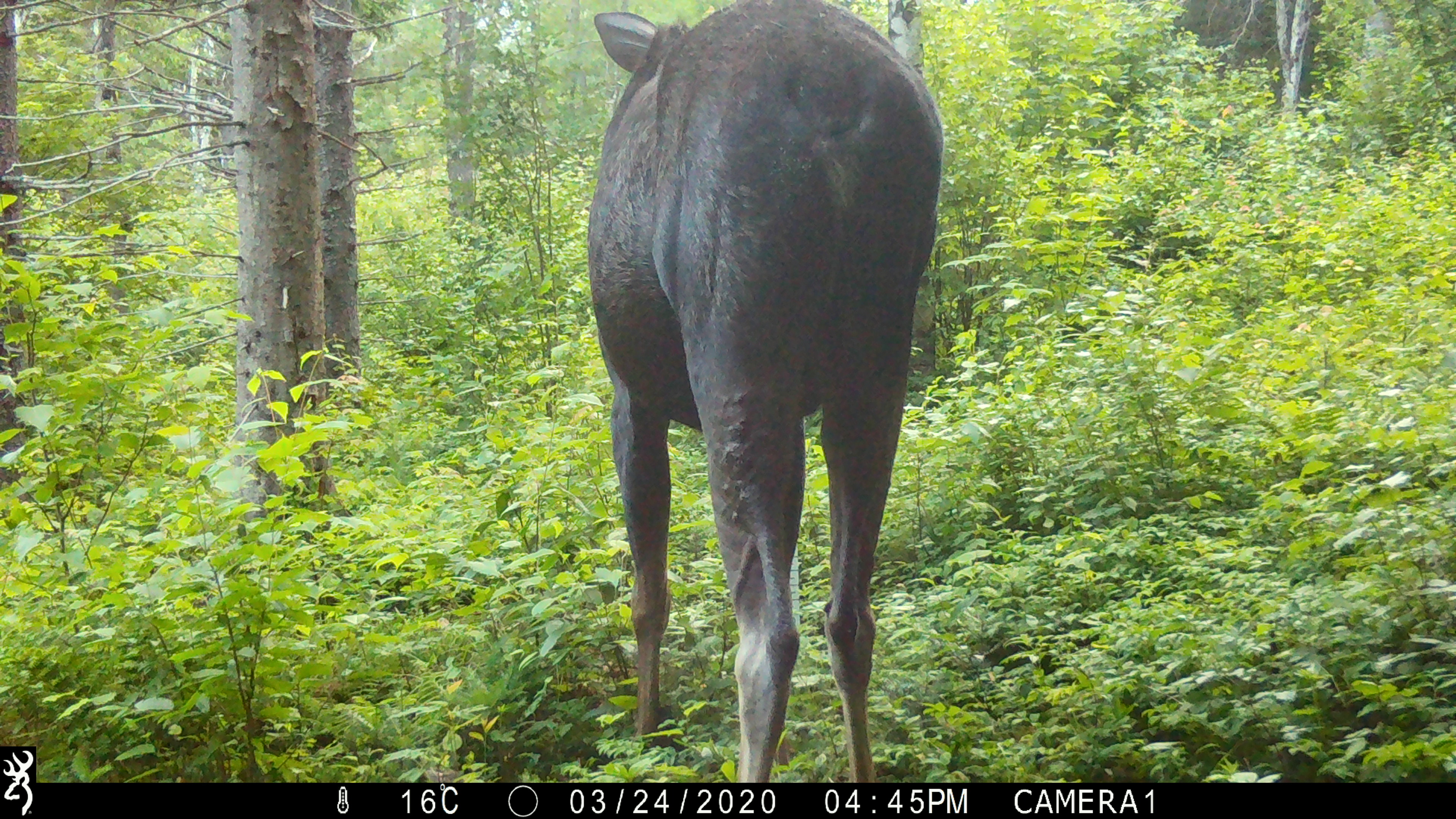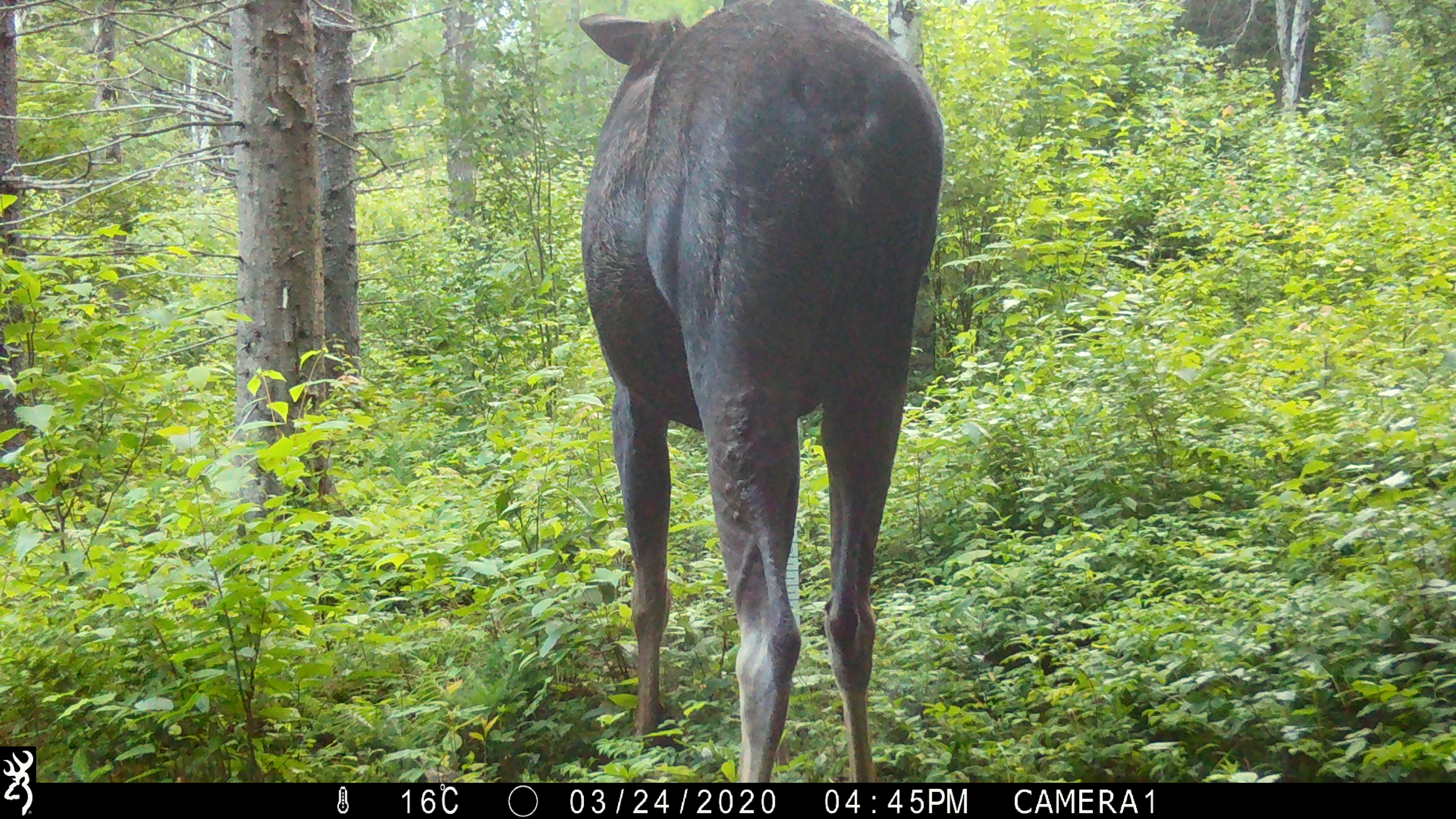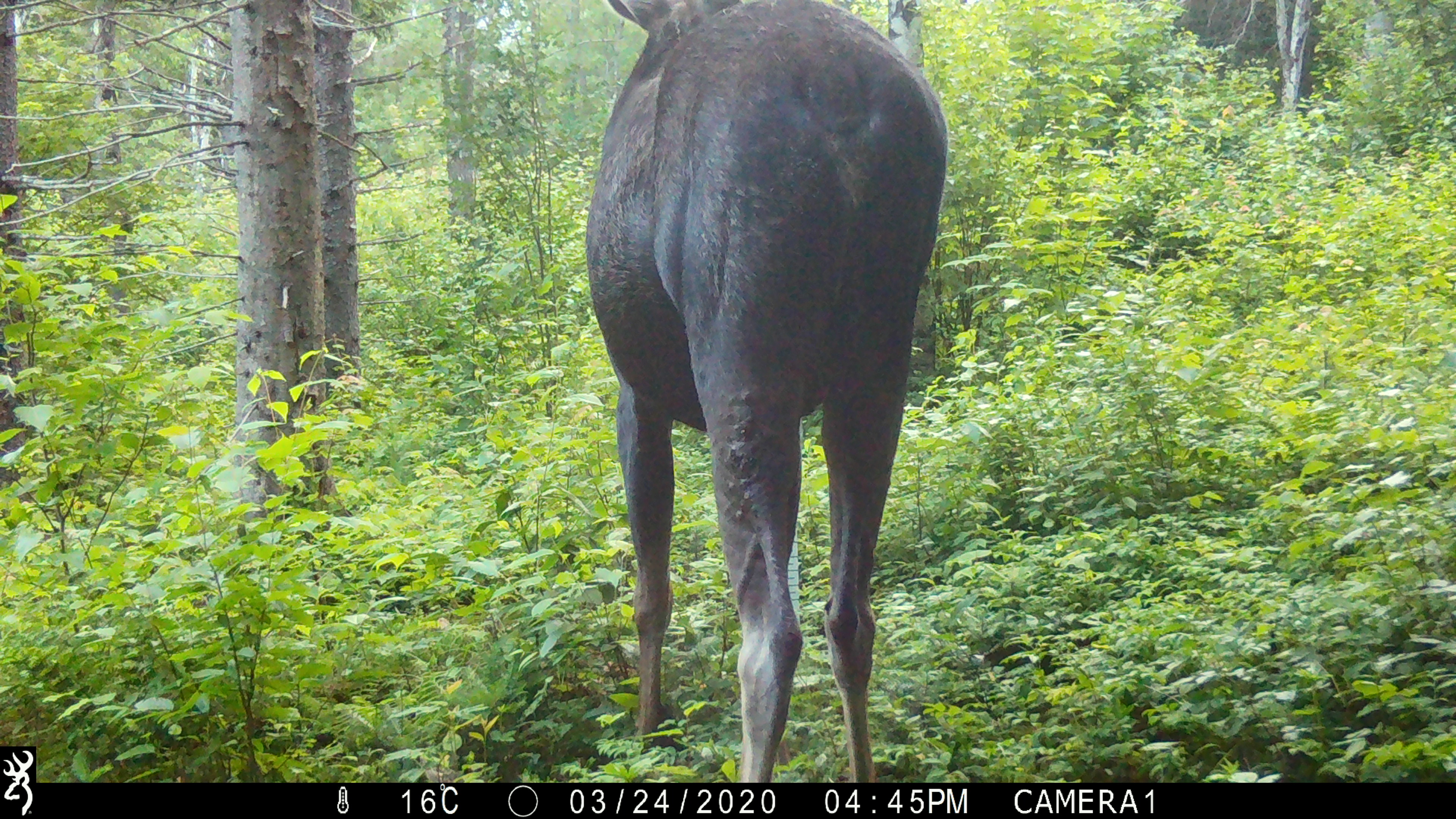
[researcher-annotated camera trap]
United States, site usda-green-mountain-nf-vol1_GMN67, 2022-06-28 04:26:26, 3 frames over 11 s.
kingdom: Animalia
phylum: Chordata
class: Mammalia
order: Artiodactyla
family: Cervidae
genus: Alces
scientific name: Alces alces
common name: moose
Moose (Alces alces).